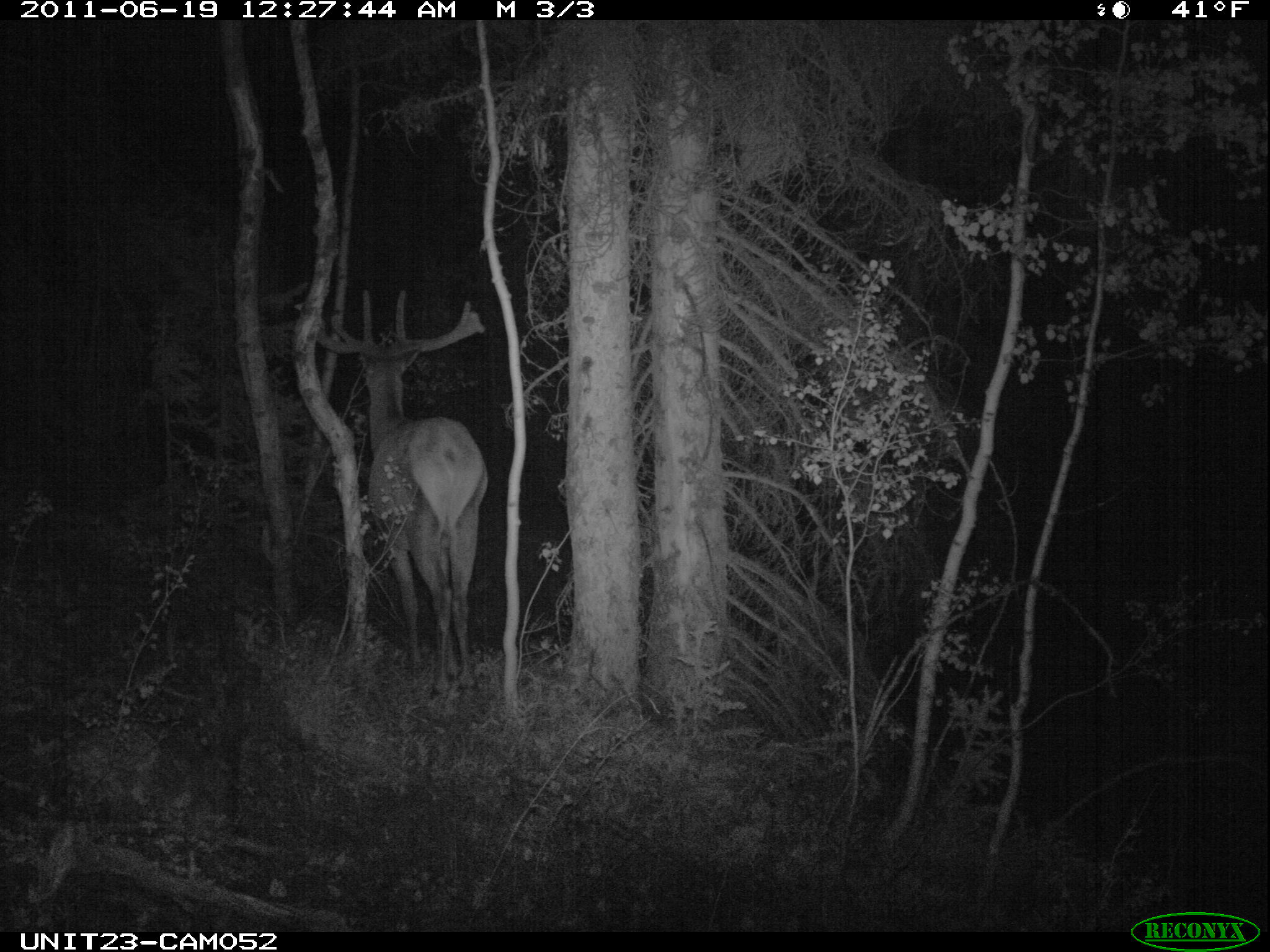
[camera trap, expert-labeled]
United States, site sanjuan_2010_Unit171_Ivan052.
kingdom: Animalia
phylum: Chordata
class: Mammalia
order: Artiodactyla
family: Cervidae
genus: Cervus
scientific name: Cervus elaphus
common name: red deer